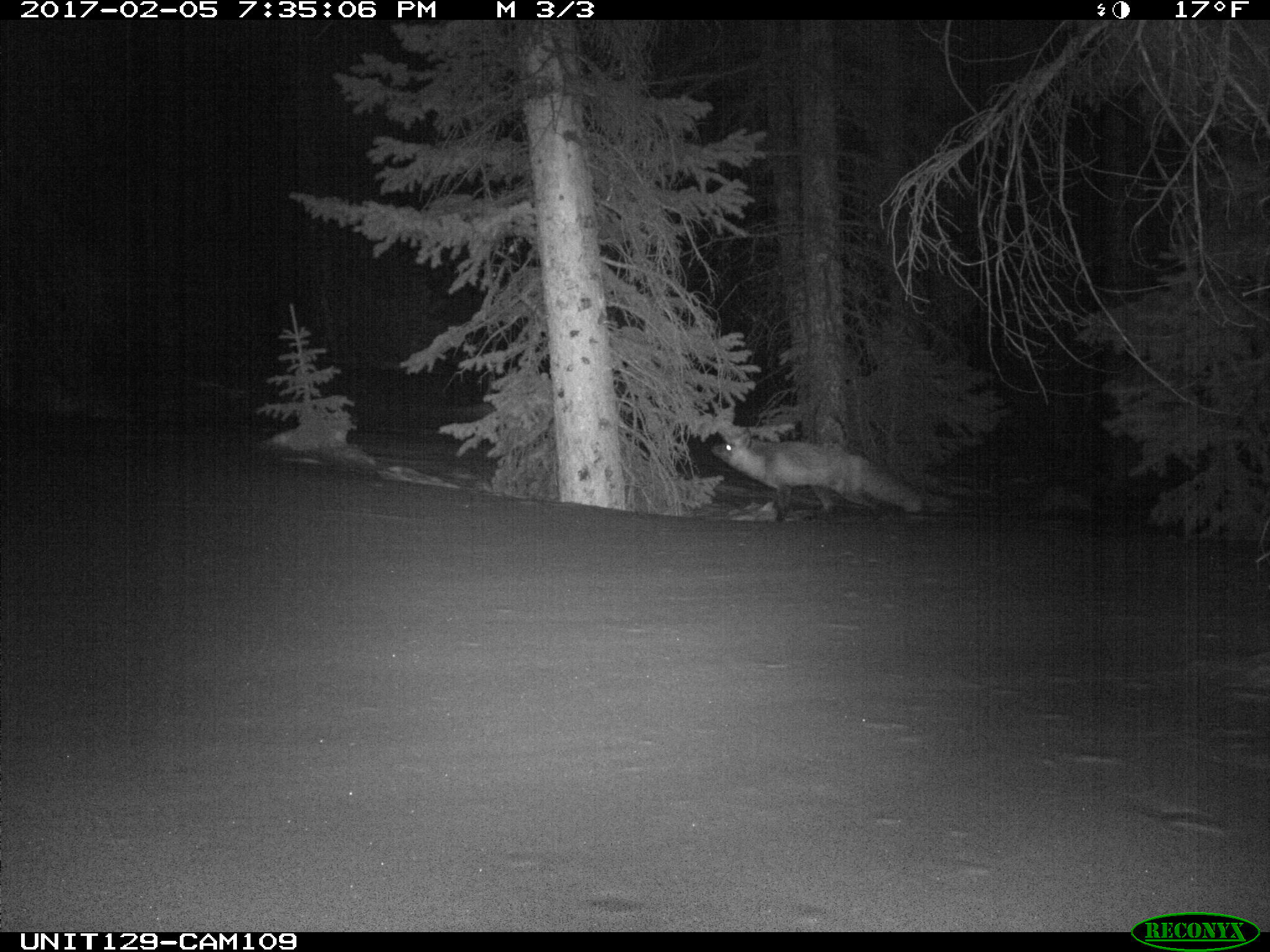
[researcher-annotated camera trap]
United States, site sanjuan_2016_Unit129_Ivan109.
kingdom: Animalia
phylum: Chordata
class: Mammalia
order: Carnivora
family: Canidae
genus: Vulpes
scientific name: Vulpes vulpes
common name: red fox